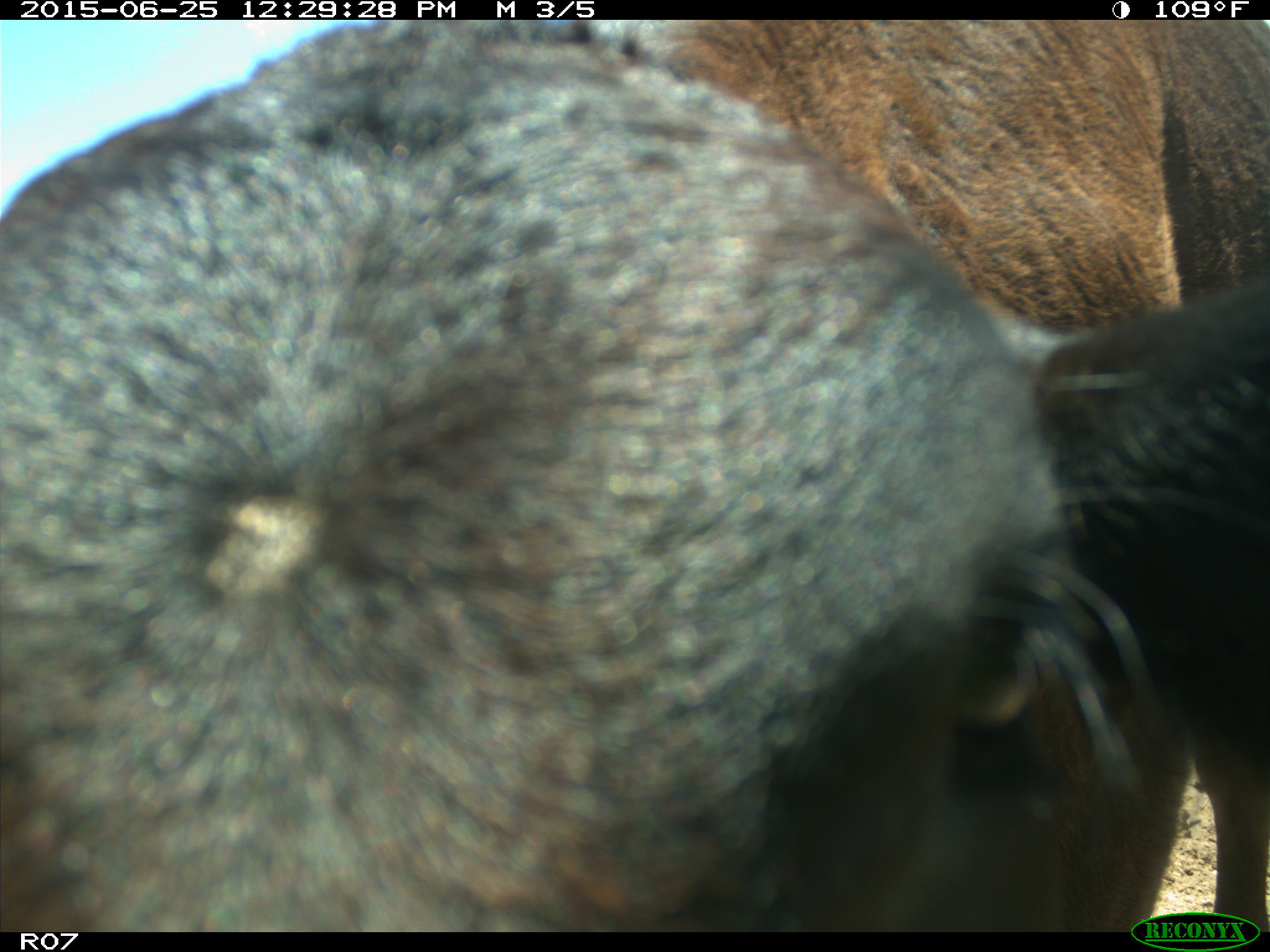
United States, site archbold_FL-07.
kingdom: Animalia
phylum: Chordata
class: Mammalia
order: Artiodactyla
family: Bovidae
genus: Bos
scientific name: Bos taurus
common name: domestic cow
Bos taurus (domestic cow).